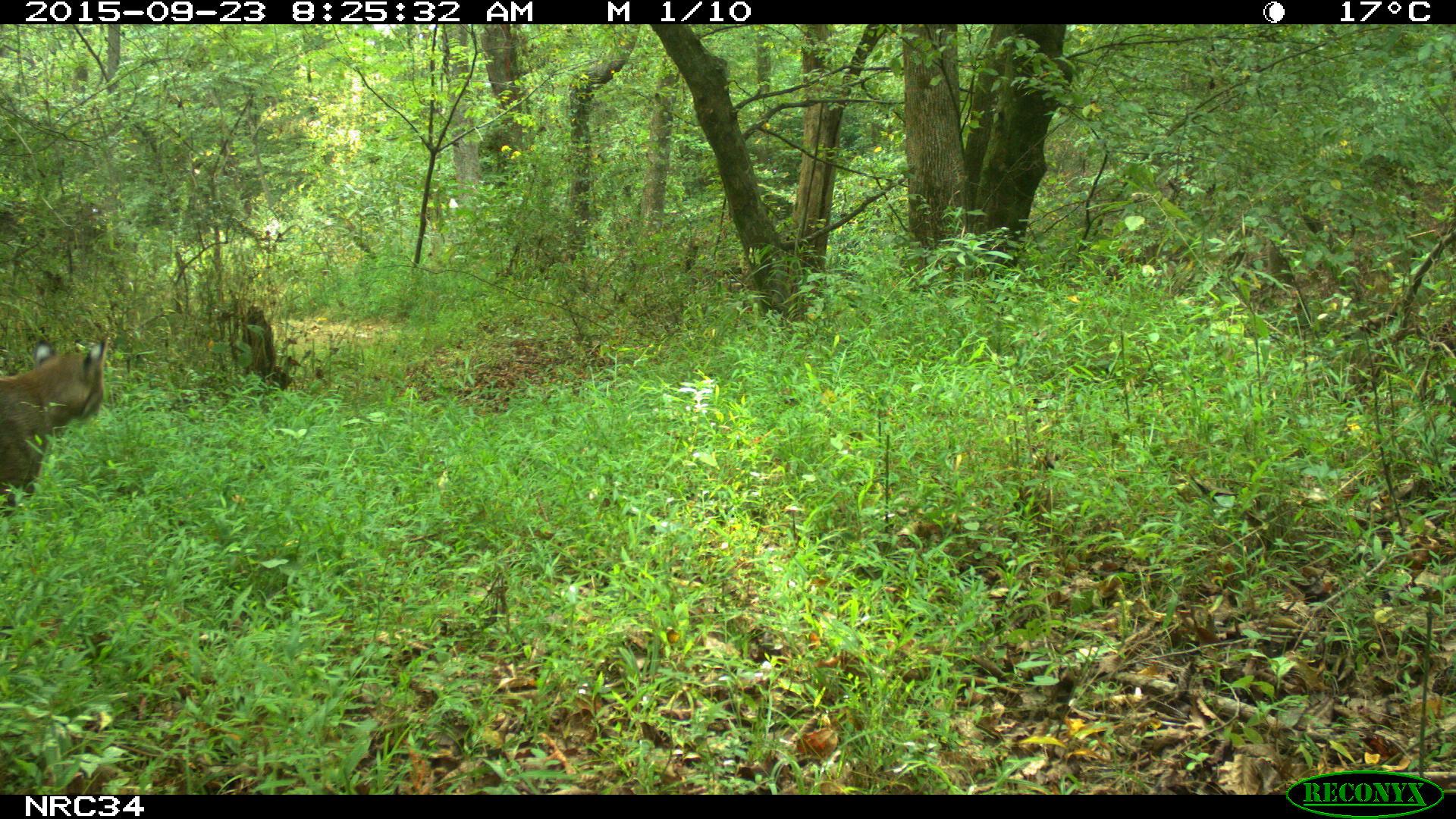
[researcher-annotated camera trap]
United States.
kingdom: Animalia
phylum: Chordata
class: Mammalia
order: Carnivora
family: Felidae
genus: Lynx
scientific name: Lynx rufus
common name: bobcat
Bobcat (Lynx rufus).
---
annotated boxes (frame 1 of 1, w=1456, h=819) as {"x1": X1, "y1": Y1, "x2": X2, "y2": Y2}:
Bobcat: {"x1": 2, "y1": 336, "x2": 111, "y2": 516}